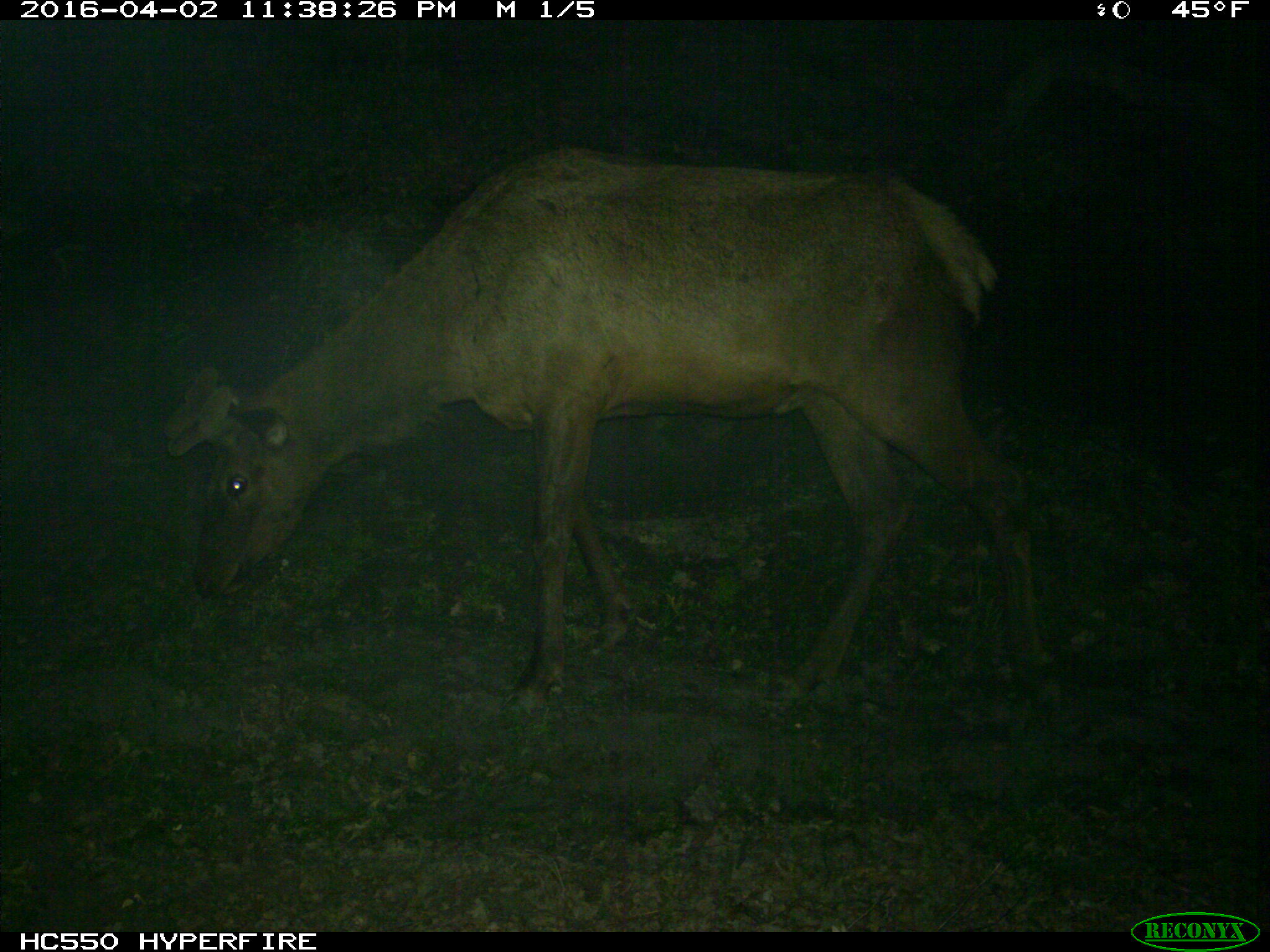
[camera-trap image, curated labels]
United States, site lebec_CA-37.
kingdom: Animalia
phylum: Chordata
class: Mammalia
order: Artiodactyla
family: Cervidae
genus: Cervus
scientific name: Cervus canadensis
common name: elk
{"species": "Cervus canadensis (elk)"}